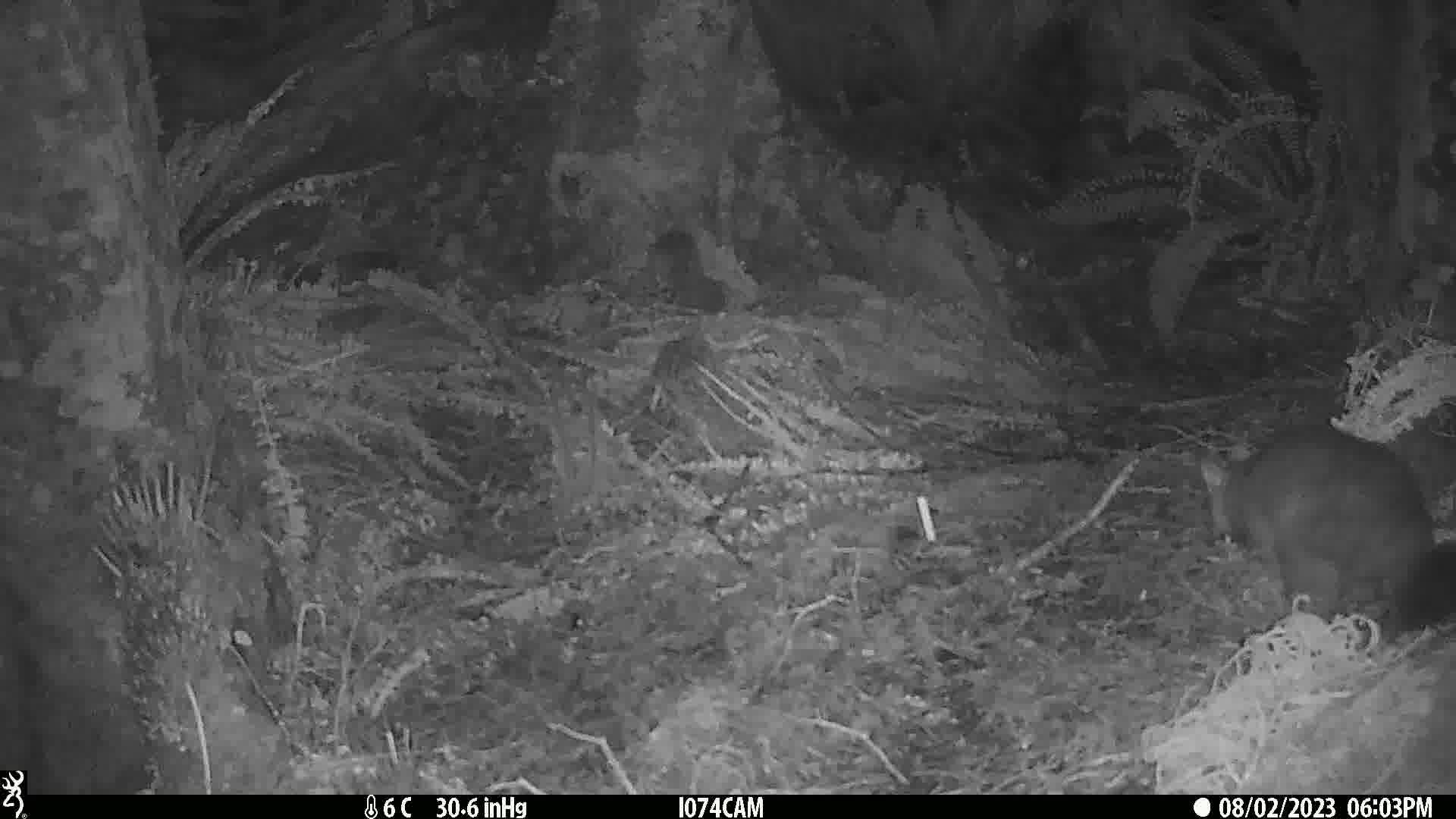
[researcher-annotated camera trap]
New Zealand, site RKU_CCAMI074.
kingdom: Animalia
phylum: Chordata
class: Mammalia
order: Diprotodontia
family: Phalangeridae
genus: Trichosurus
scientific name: Trichosurus vulpecula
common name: common brushtail possum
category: possum